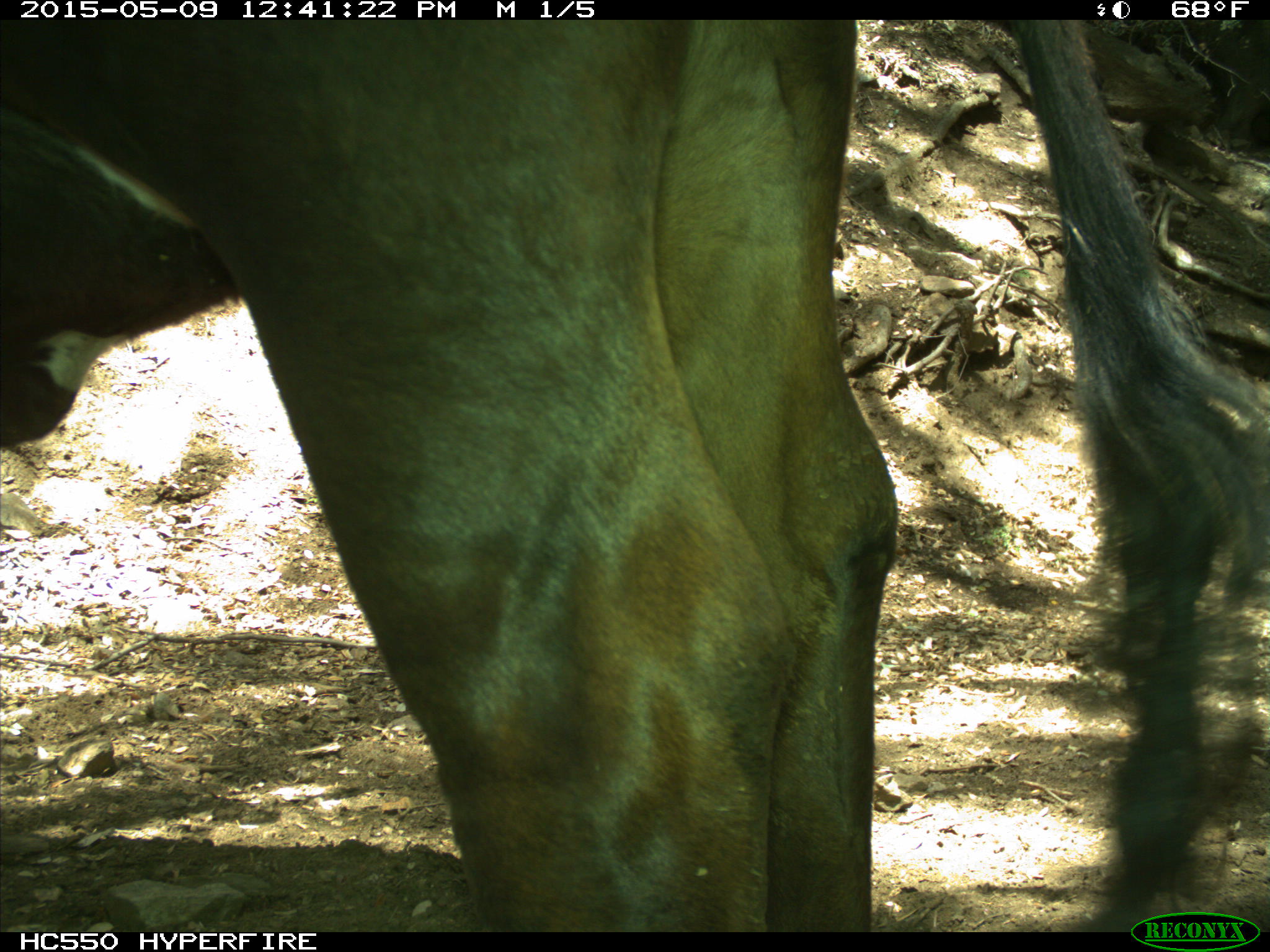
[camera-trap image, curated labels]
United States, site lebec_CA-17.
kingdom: Animalia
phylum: Chordata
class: Mammalia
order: Artiodactyla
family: Bovidae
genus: Bos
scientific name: Bos taurus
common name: domestic cow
Bos taurus (domestic cow).